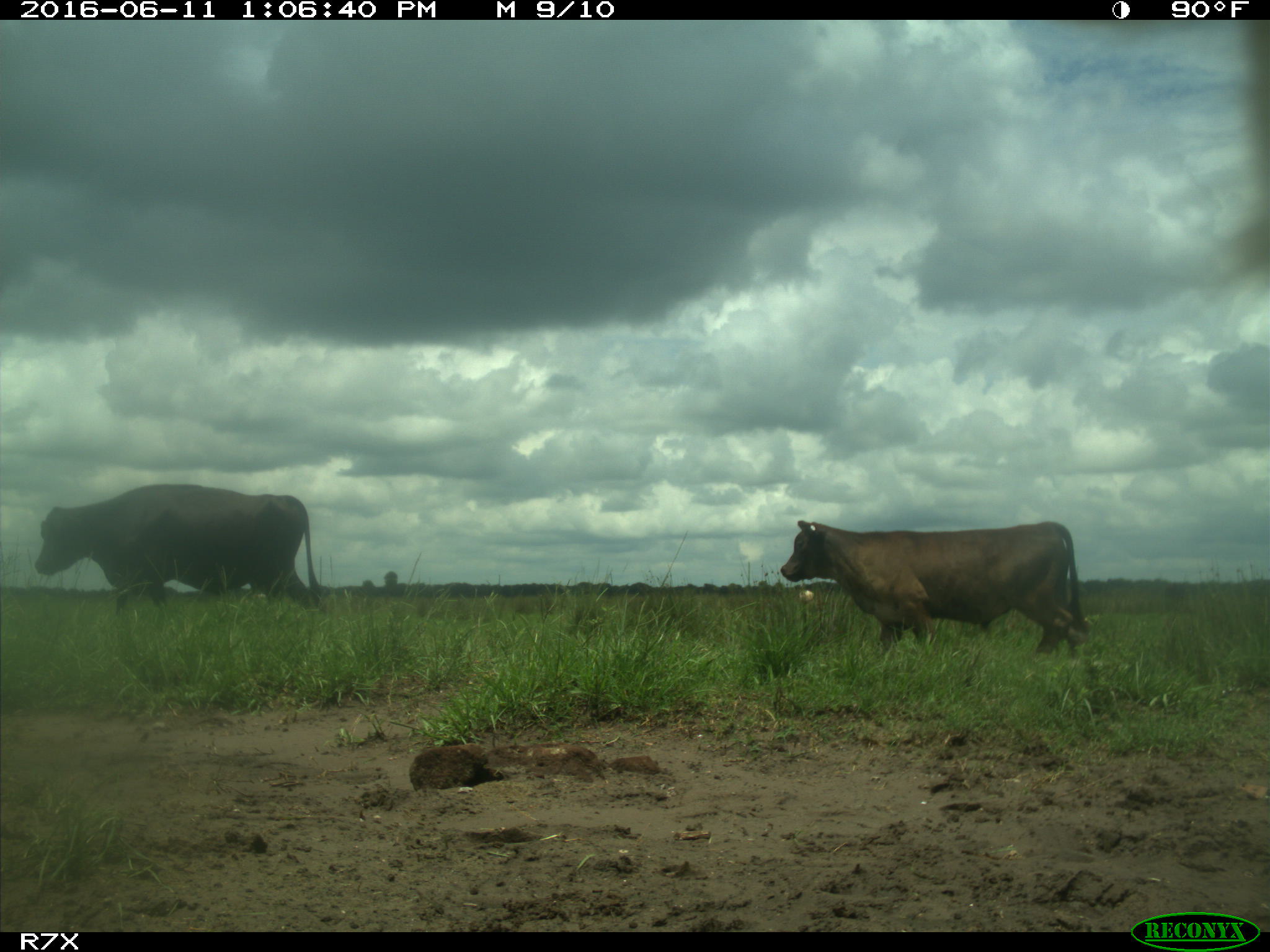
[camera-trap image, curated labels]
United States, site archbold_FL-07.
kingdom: Animalia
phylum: Chordata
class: Mammalia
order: Artiodactyla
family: Bovidae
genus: Bos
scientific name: Bos taurus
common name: domestic cow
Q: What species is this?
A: Bos taurus (domestic cow).